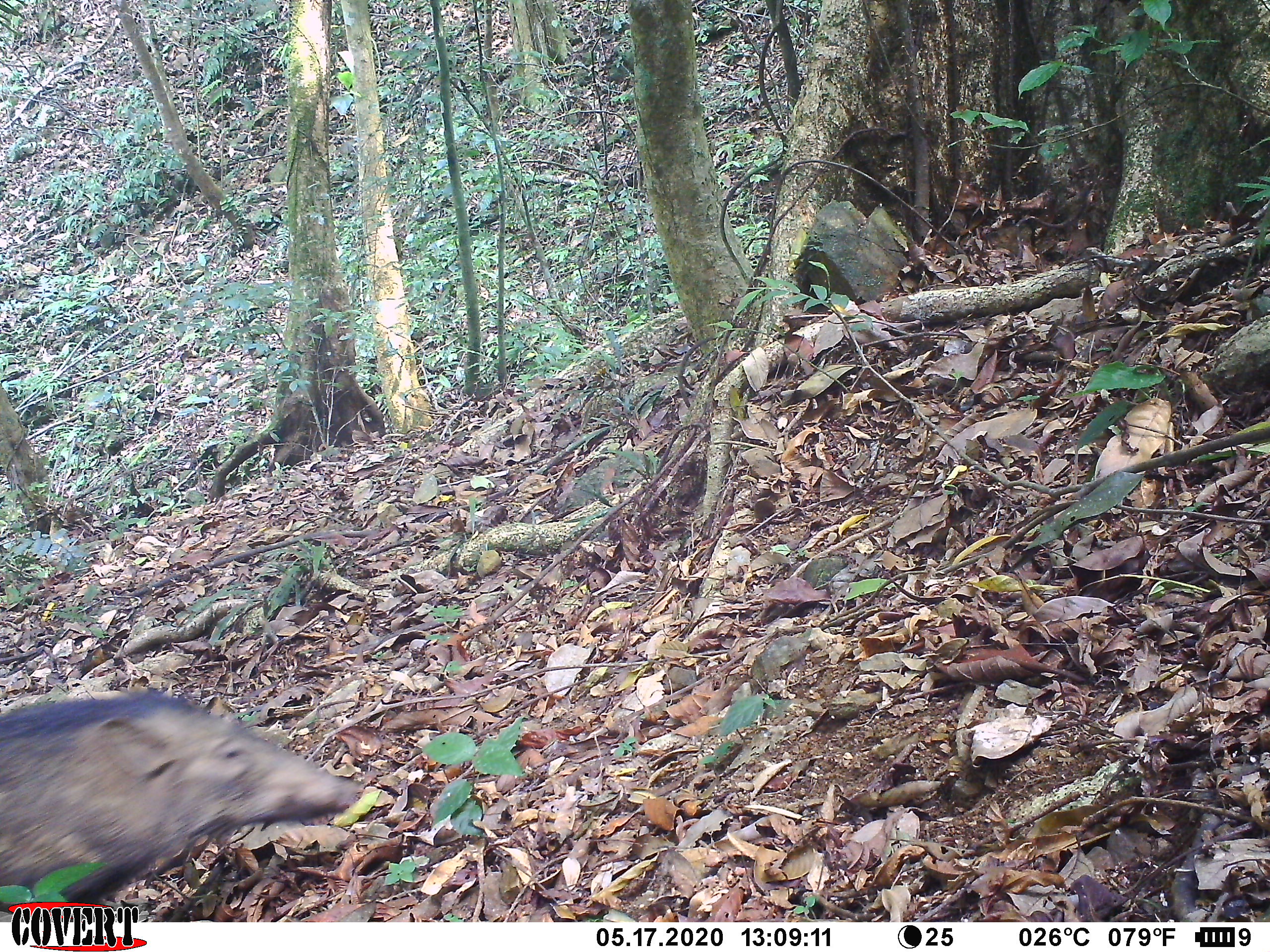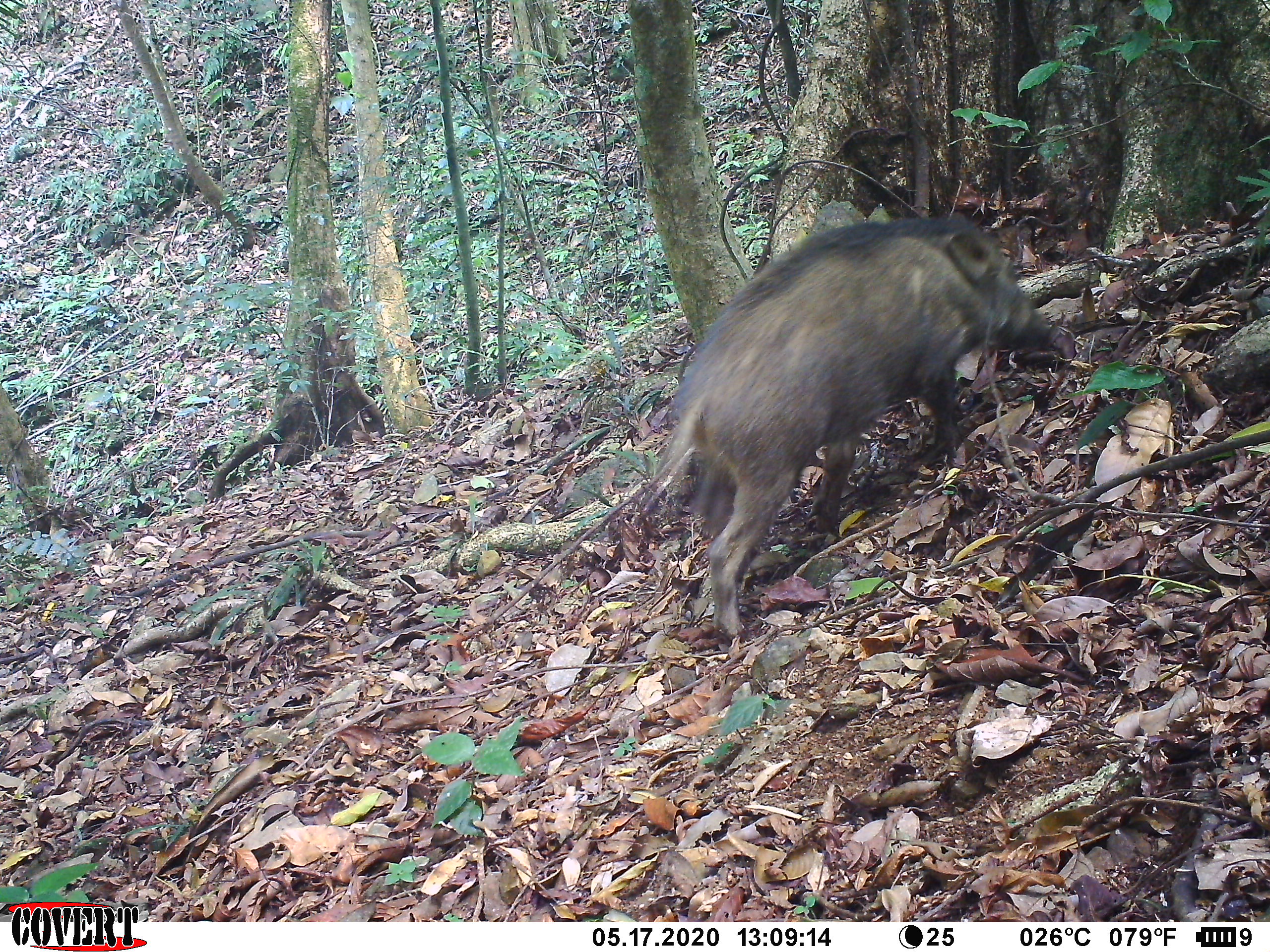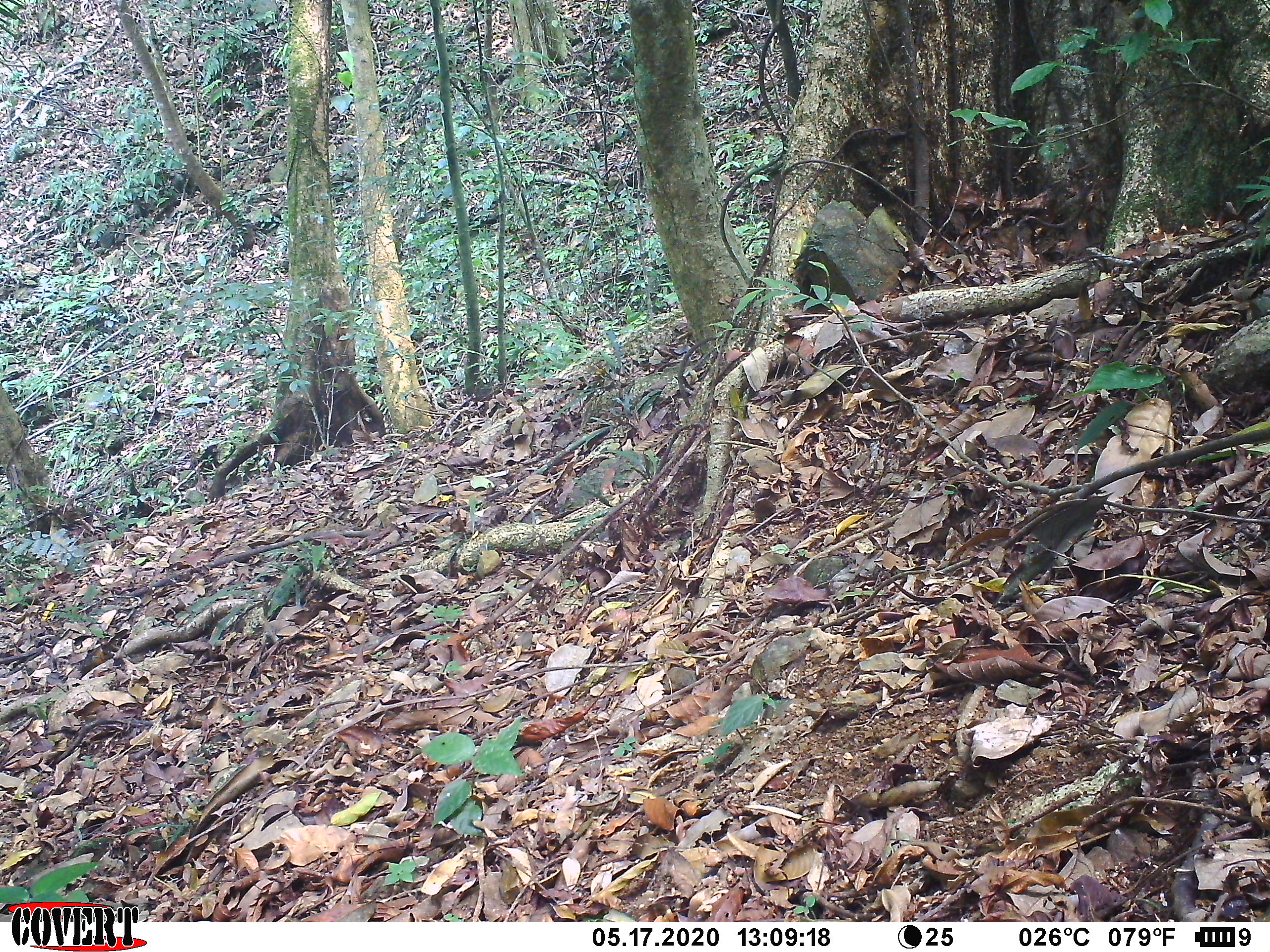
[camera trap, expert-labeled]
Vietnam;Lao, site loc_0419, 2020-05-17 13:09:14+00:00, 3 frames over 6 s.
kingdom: Animalia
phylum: Chordata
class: Mammalia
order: Artiodactyla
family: Suidae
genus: Sus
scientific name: Sus scrofa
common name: eurasian wild pig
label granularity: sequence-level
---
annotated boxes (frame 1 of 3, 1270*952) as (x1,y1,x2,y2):
eurasian wild pig: (0,688,362,922)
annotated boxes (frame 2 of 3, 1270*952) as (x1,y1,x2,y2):
eurasian wild pig: (651,213,1062,641)